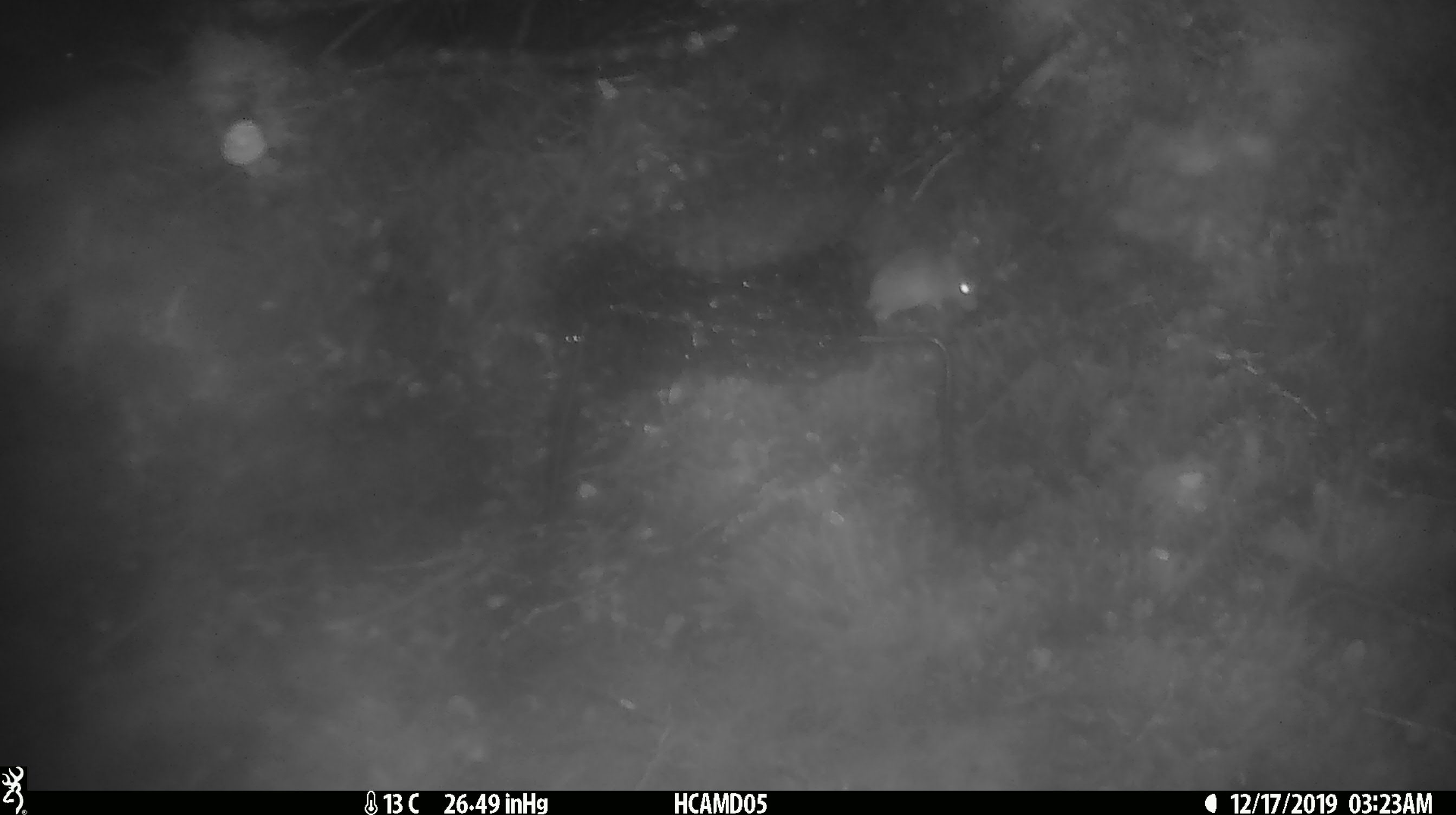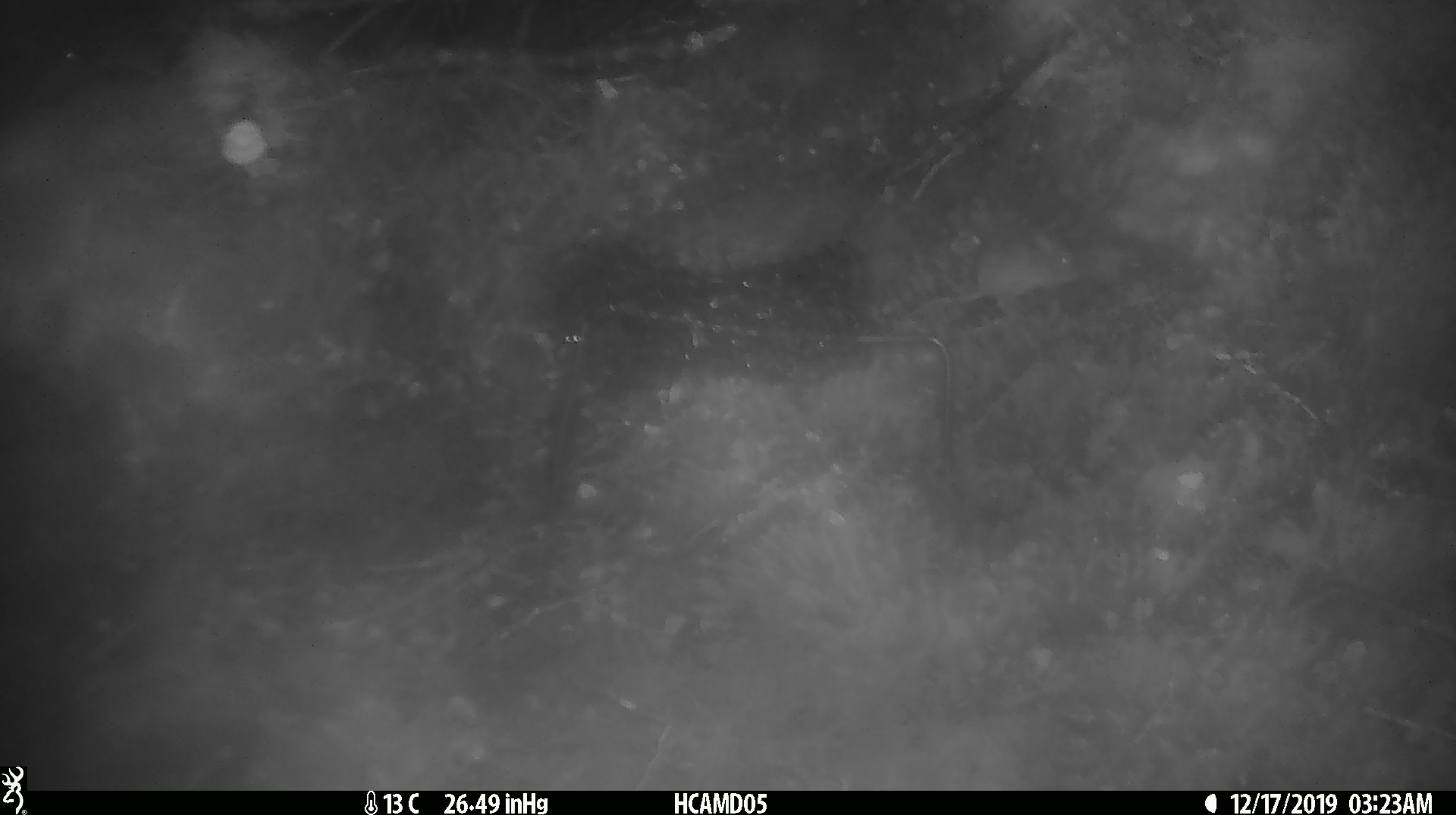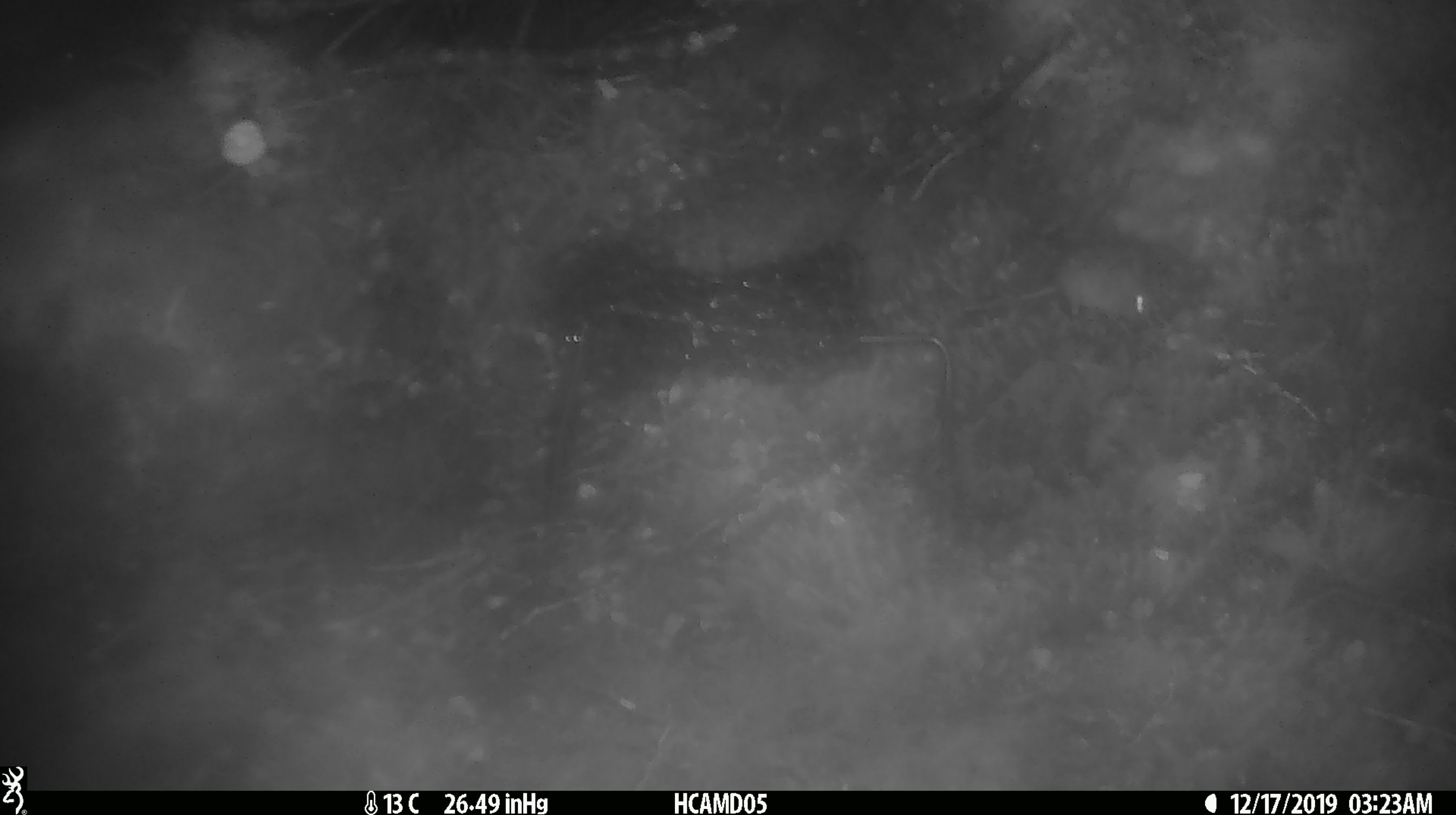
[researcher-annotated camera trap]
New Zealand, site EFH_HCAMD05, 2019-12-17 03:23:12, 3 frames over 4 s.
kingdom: Animalia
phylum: Chordata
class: Mammalia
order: Rodentia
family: Muridae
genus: Mus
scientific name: Mus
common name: mouse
Mouse (Mus).